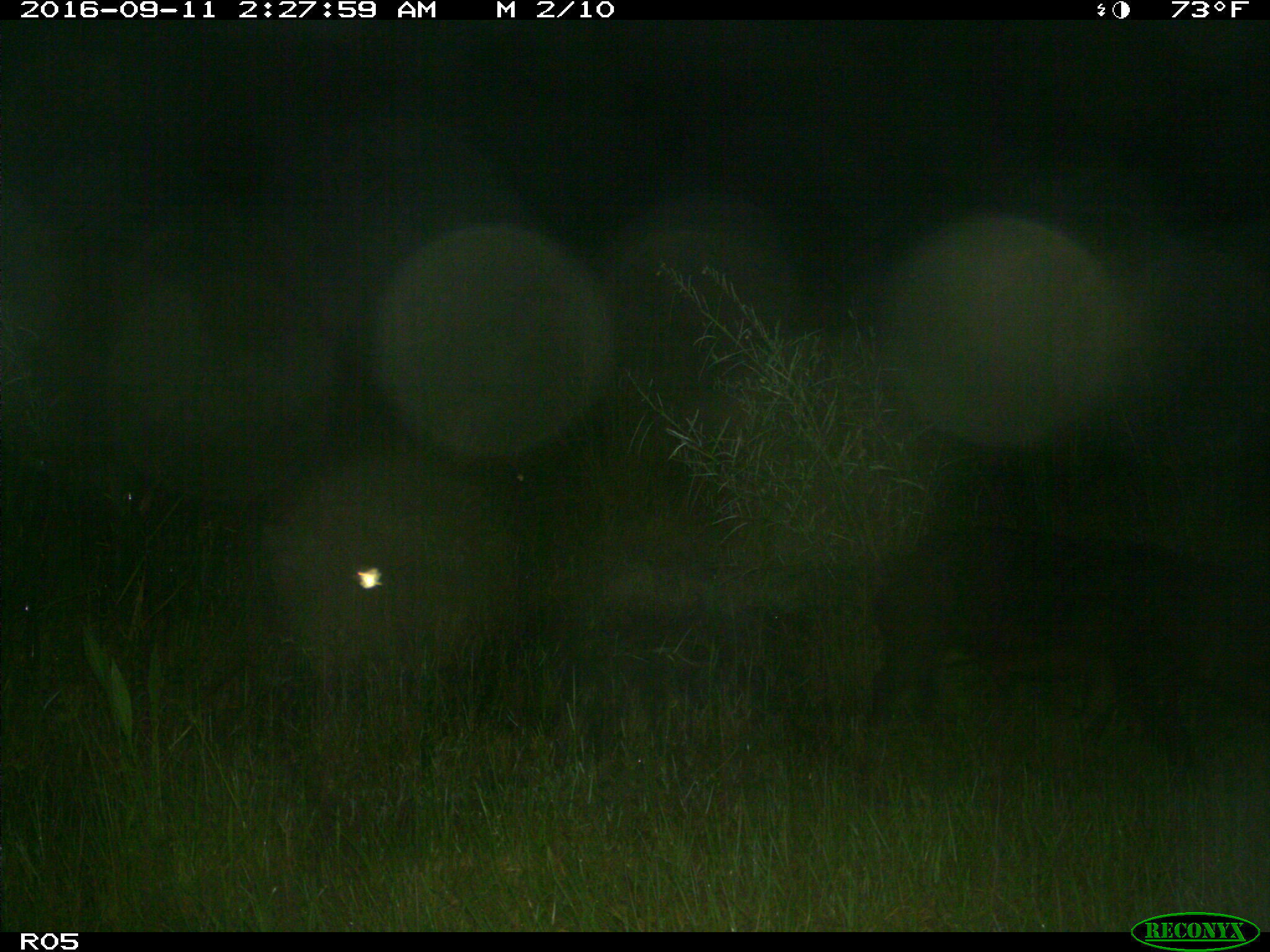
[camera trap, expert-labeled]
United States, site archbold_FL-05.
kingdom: Animalia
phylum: Chordata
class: Mammalia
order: Artiodactyla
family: Suidae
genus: Sus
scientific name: Sus scrofa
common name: wild boar